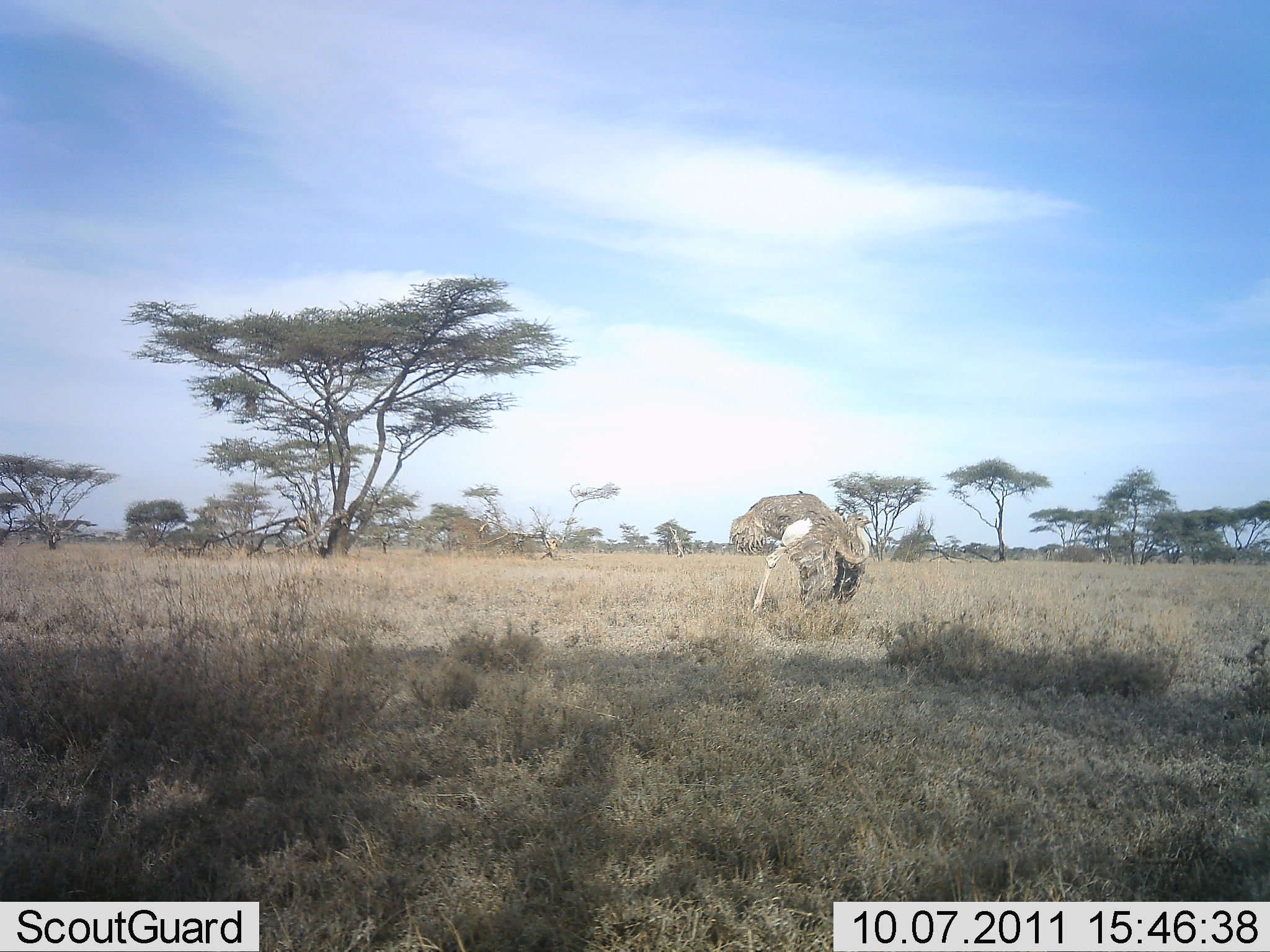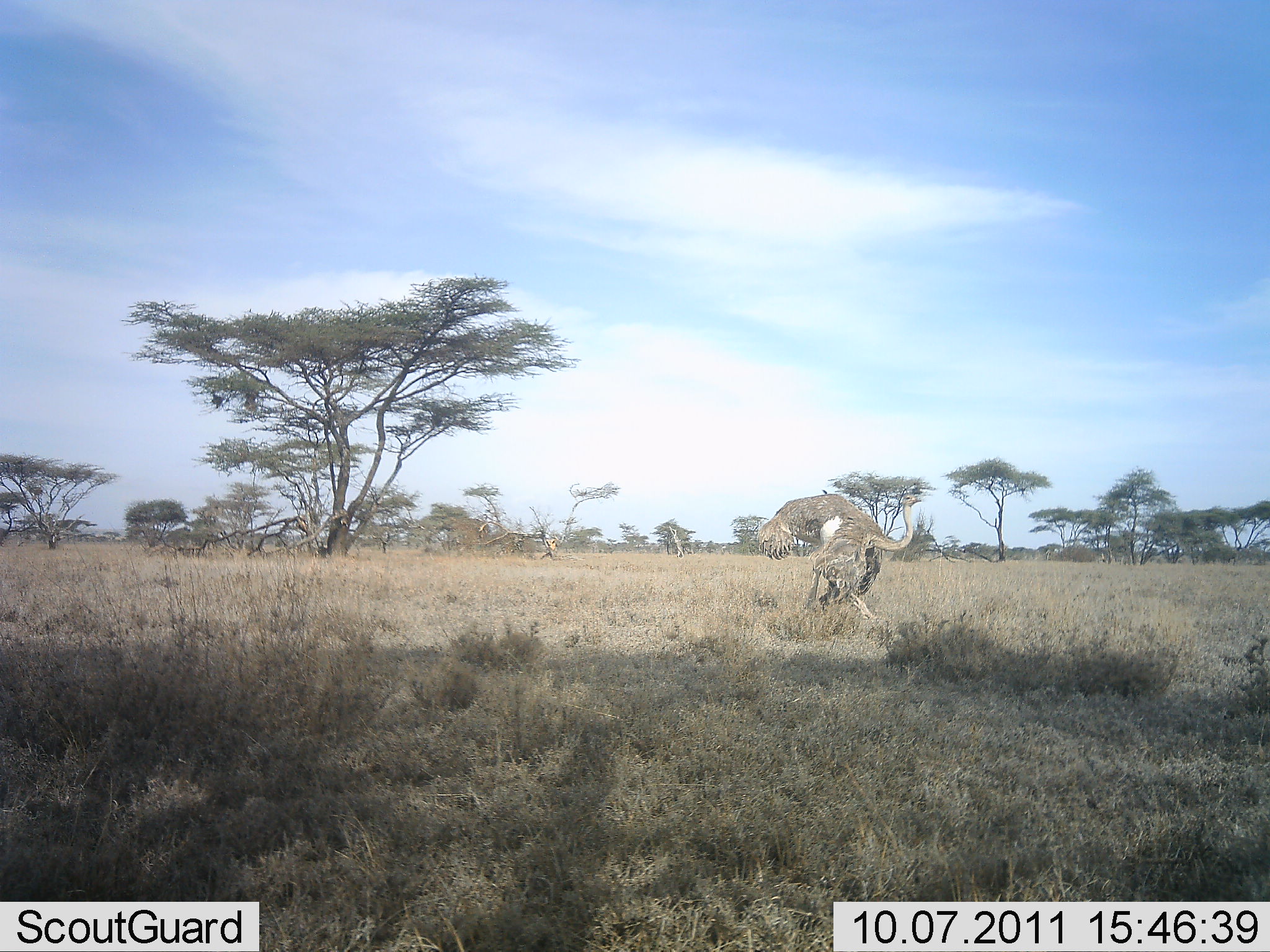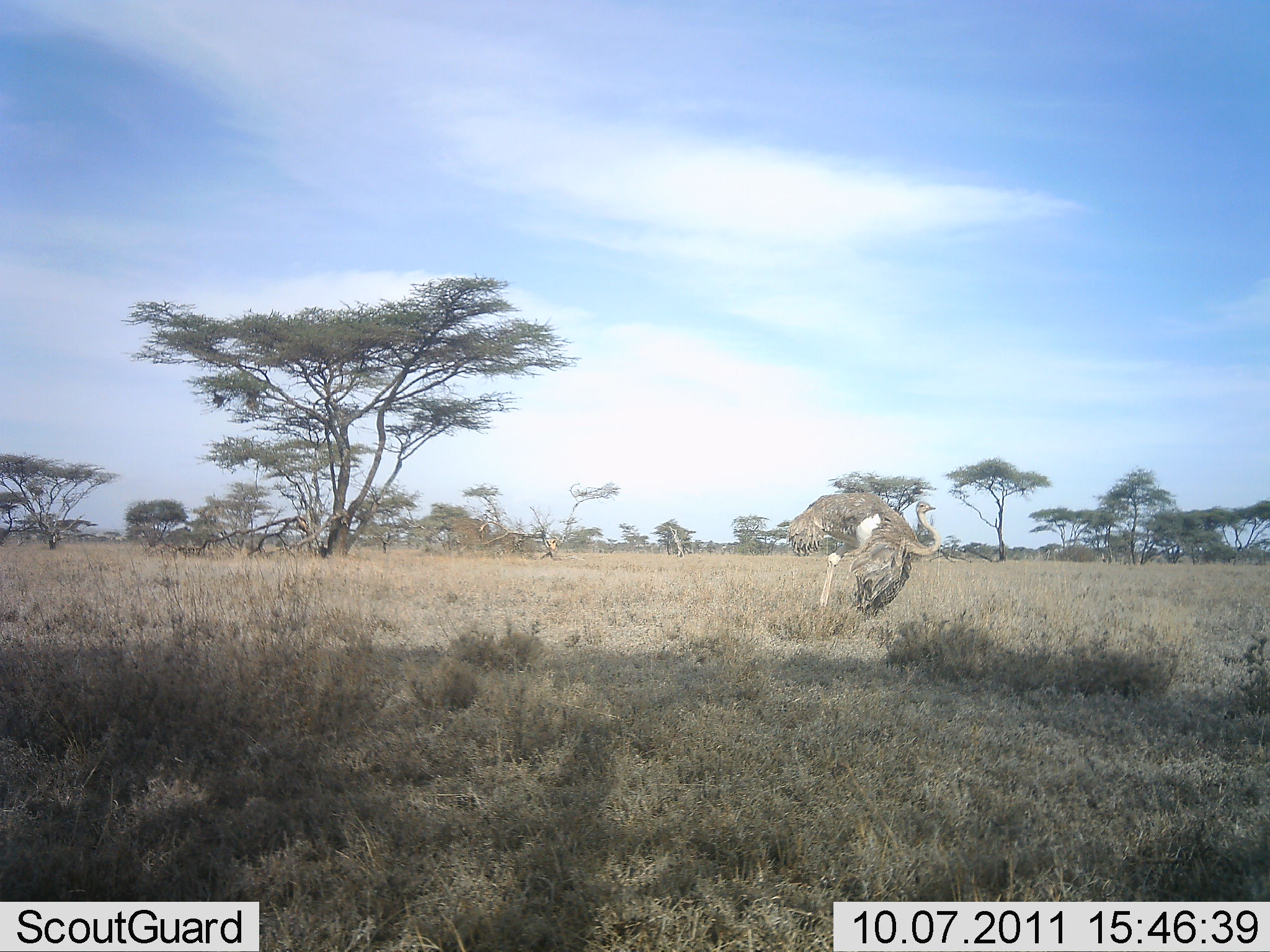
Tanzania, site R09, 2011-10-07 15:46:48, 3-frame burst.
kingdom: Animalia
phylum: Chordata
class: Aves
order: Struthioniformes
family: Struthionidae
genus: Struthio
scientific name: Struthio camelus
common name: ostrich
Ostrich (Struthio camelus), count 1. Behavior (volunteer vote fractions): standing 0%, resting 0%, moving 100%, interacting 0%. Young present (vote fraction): 0%. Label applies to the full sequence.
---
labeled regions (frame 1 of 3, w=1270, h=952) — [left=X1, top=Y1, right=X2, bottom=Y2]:
animal: [left=722, top=492, right=874, bottom=626]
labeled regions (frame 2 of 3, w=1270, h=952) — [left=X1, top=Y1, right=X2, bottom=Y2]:
animal: [left=755, top=488, right=924, bottom=636]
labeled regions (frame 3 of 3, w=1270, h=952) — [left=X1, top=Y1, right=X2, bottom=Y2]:
animal: [left=785, top=491, right=942, bottom=618]